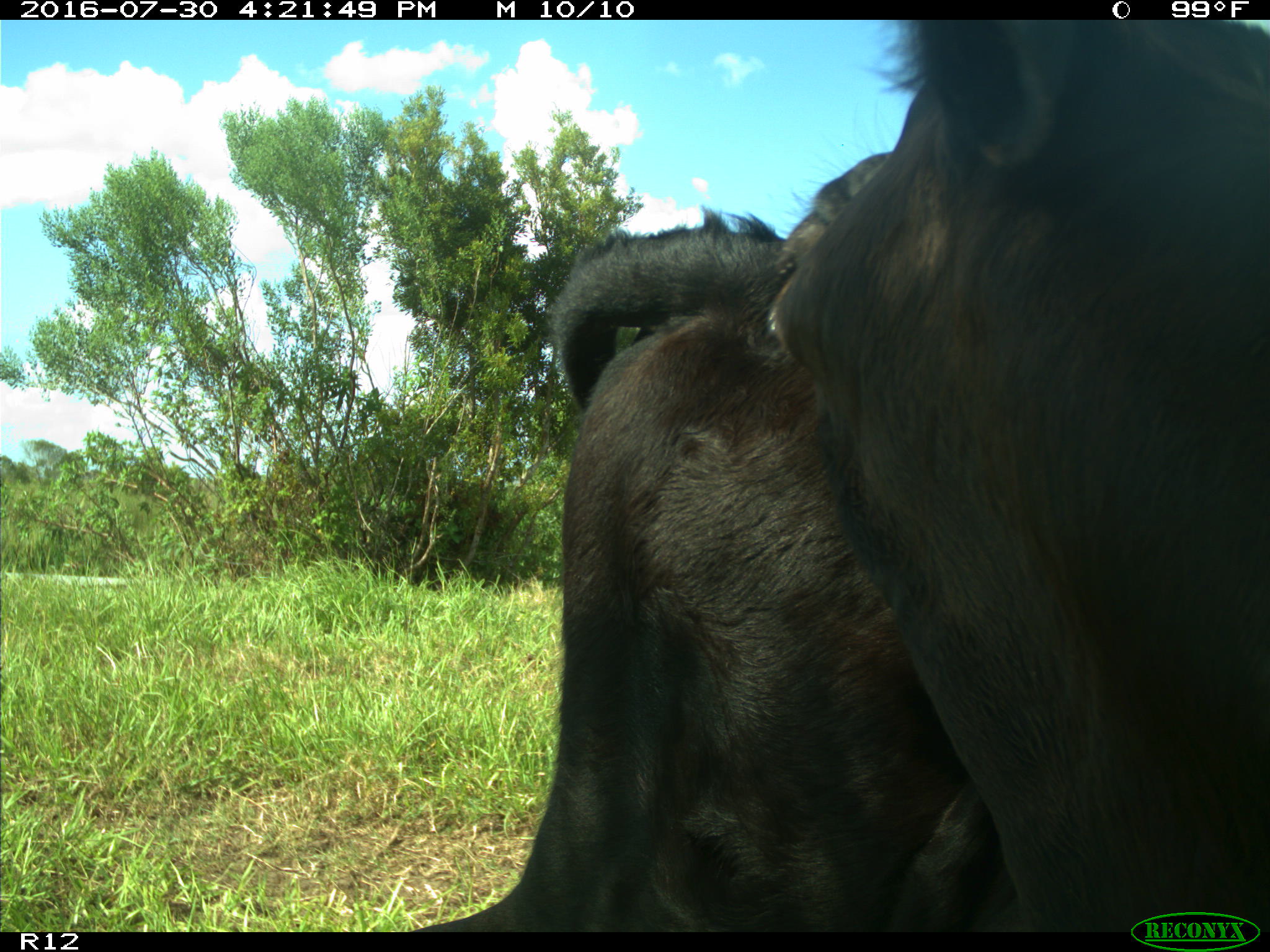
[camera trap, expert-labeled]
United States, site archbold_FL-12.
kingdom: Animalia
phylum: Chordata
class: Mammalia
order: Artiodactyla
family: Bovidae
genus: Bos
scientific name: Bos taurus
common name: domestic cow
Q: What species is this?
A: Bos taurus (domestic cow).